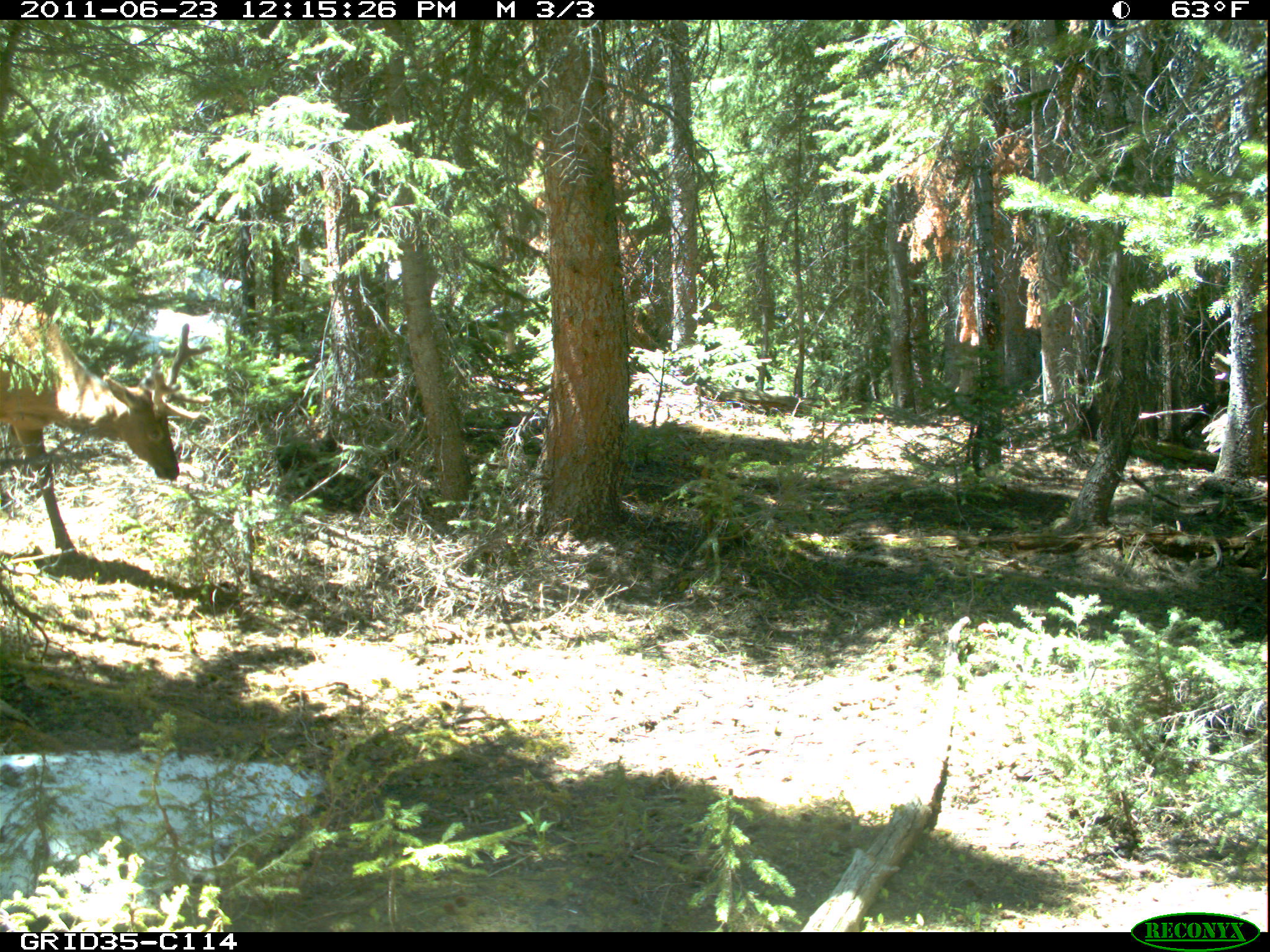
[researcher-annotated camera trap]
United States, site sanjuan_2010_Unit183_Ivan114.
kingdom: Animalia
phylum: Chordata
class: Mammalia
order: Artiodactyla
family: Cervidae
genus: Cervus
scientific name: Cervus elaphus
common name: red deer